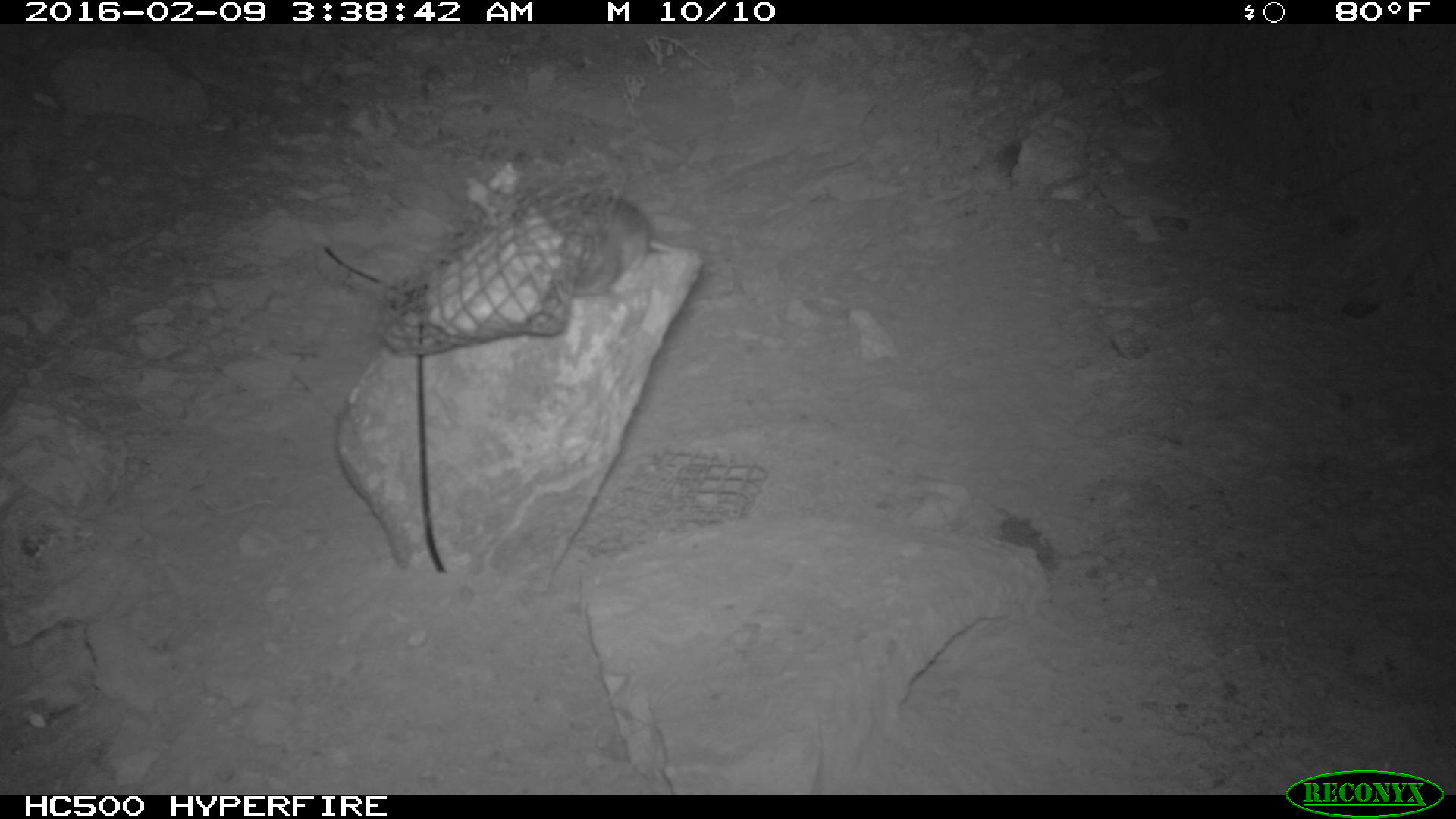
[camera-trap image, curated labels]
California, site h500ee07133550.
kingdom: Animalia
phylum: Chordata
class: Mammalia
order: Rodentia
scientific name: Rodentia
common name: rodent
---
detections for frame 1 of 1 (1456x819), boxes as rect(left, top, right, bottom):
rodent: rect(552, 192, 669, 293)